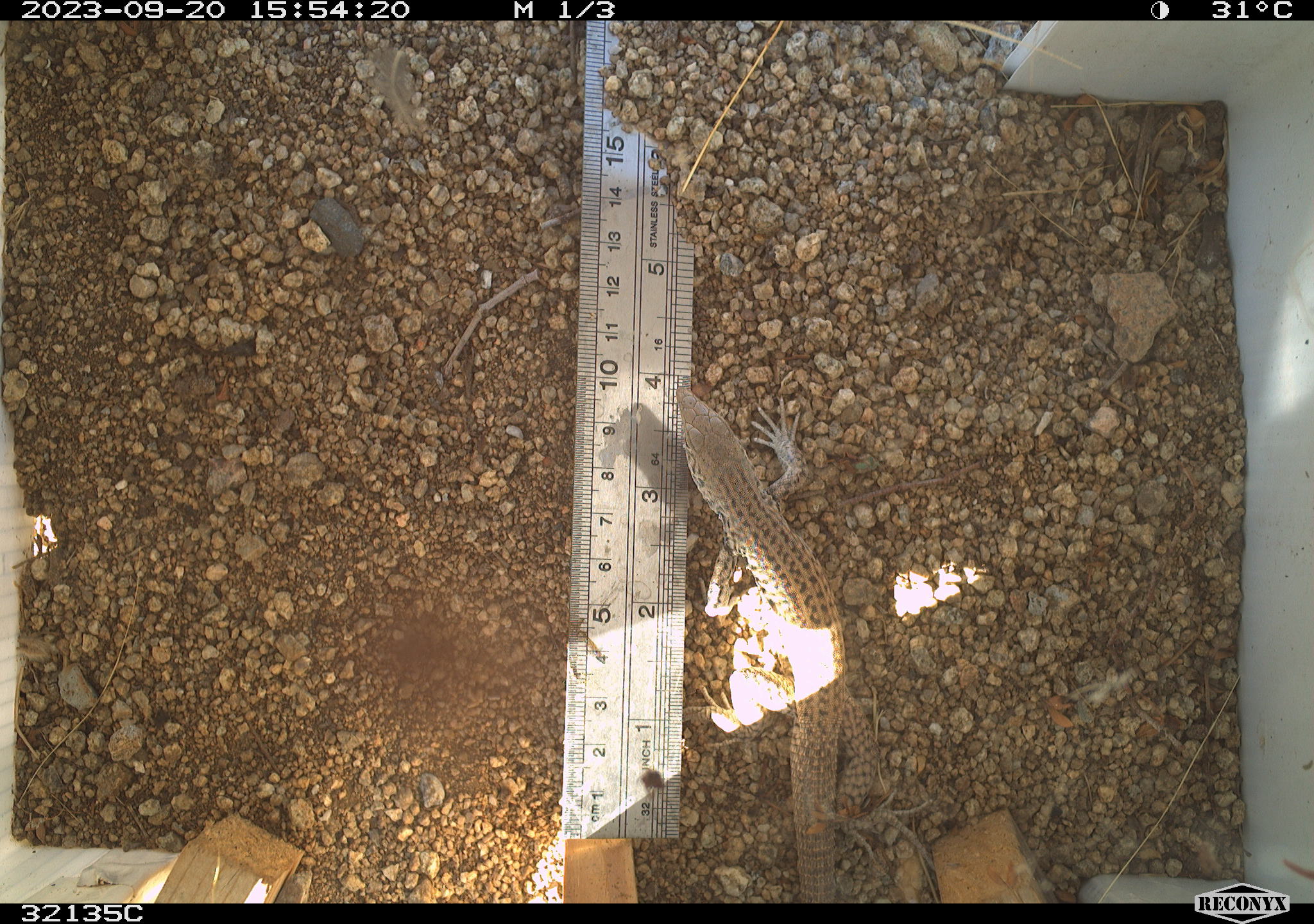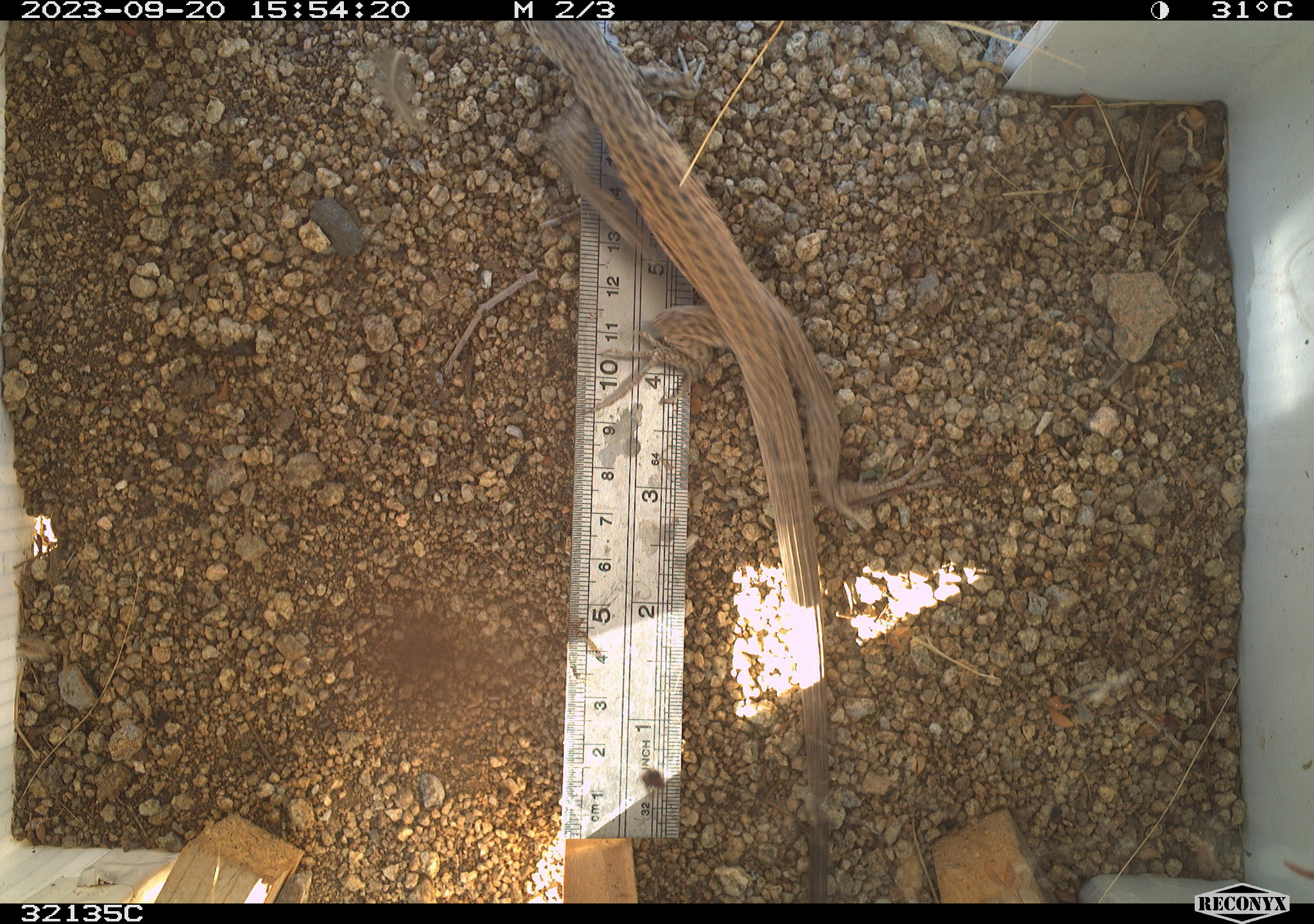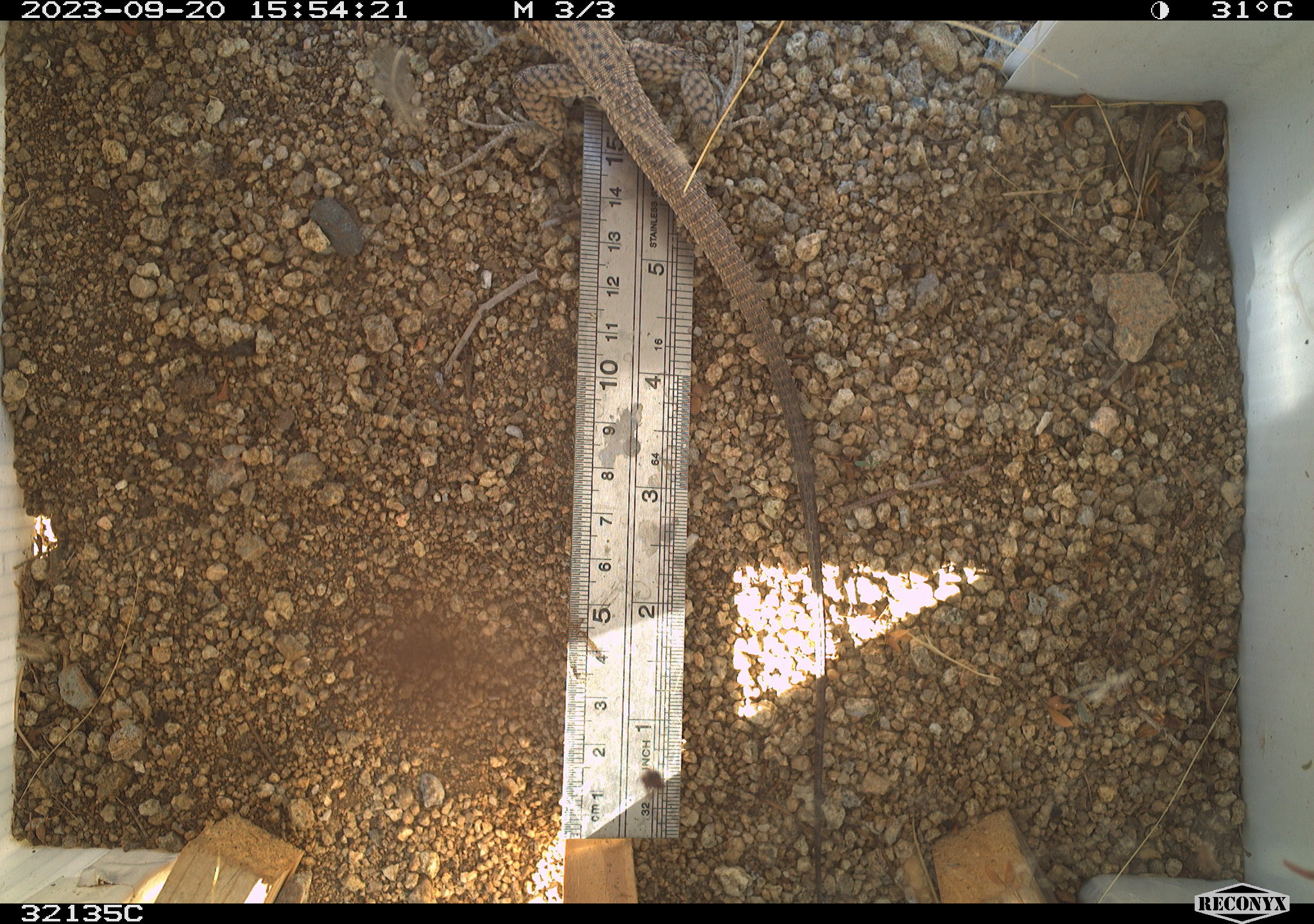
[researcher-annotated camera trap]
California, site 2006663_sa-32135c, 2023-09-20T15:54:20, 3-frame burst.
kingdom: Animalia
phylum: Chordata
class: Reptilia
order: Squamata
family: Teiidae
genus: Aspidoscelis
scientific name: Aspidoscelis tigris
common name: western whiptail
Western whiptail (Aspidoscelis tigris).